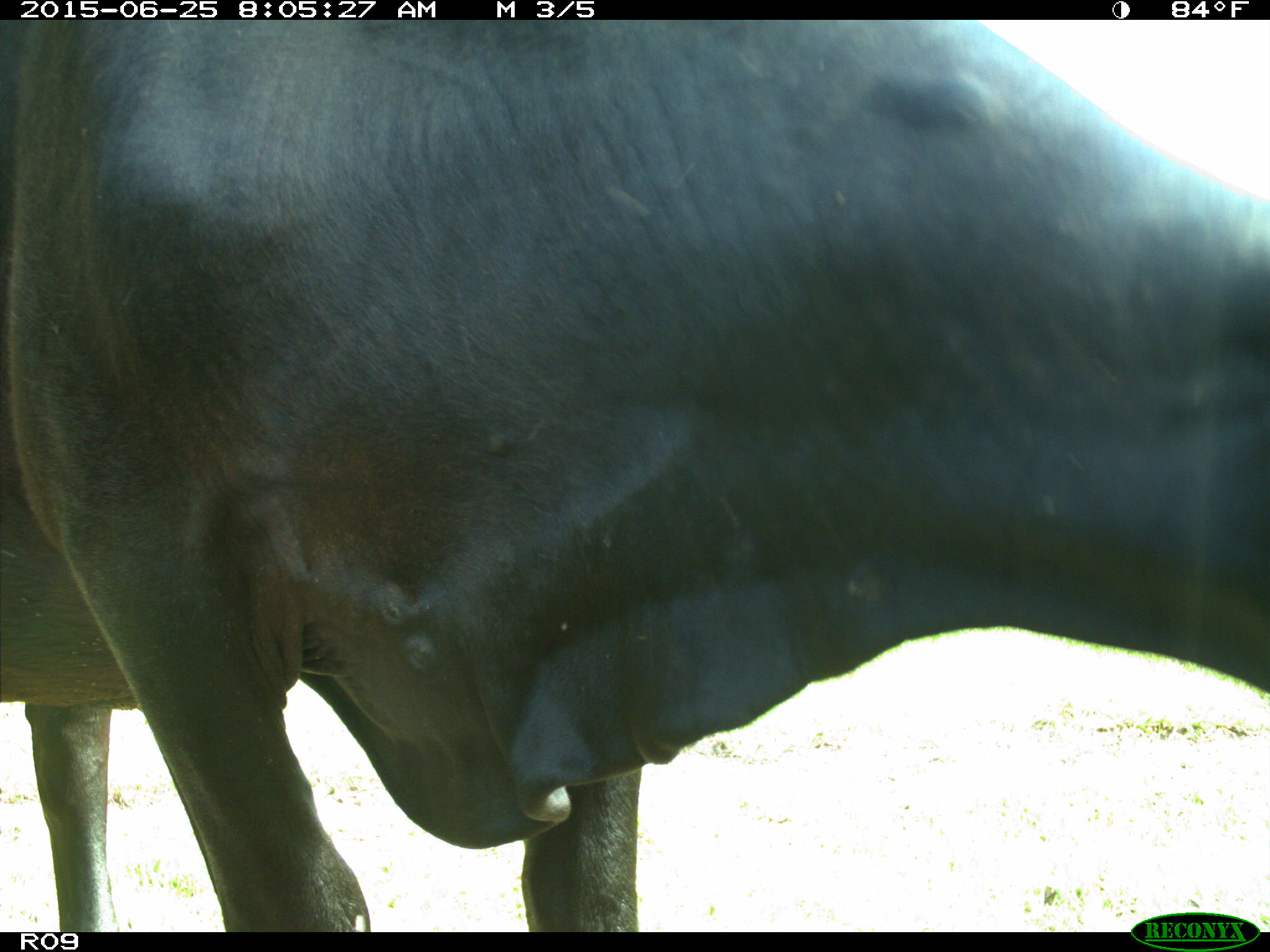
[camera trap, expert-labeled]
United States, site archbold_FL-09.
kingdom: Animalia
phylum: Chordata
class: Mammalia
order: Artiodactyla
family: Bovidae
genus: Bos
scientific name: Bos taurus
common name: domestic cow